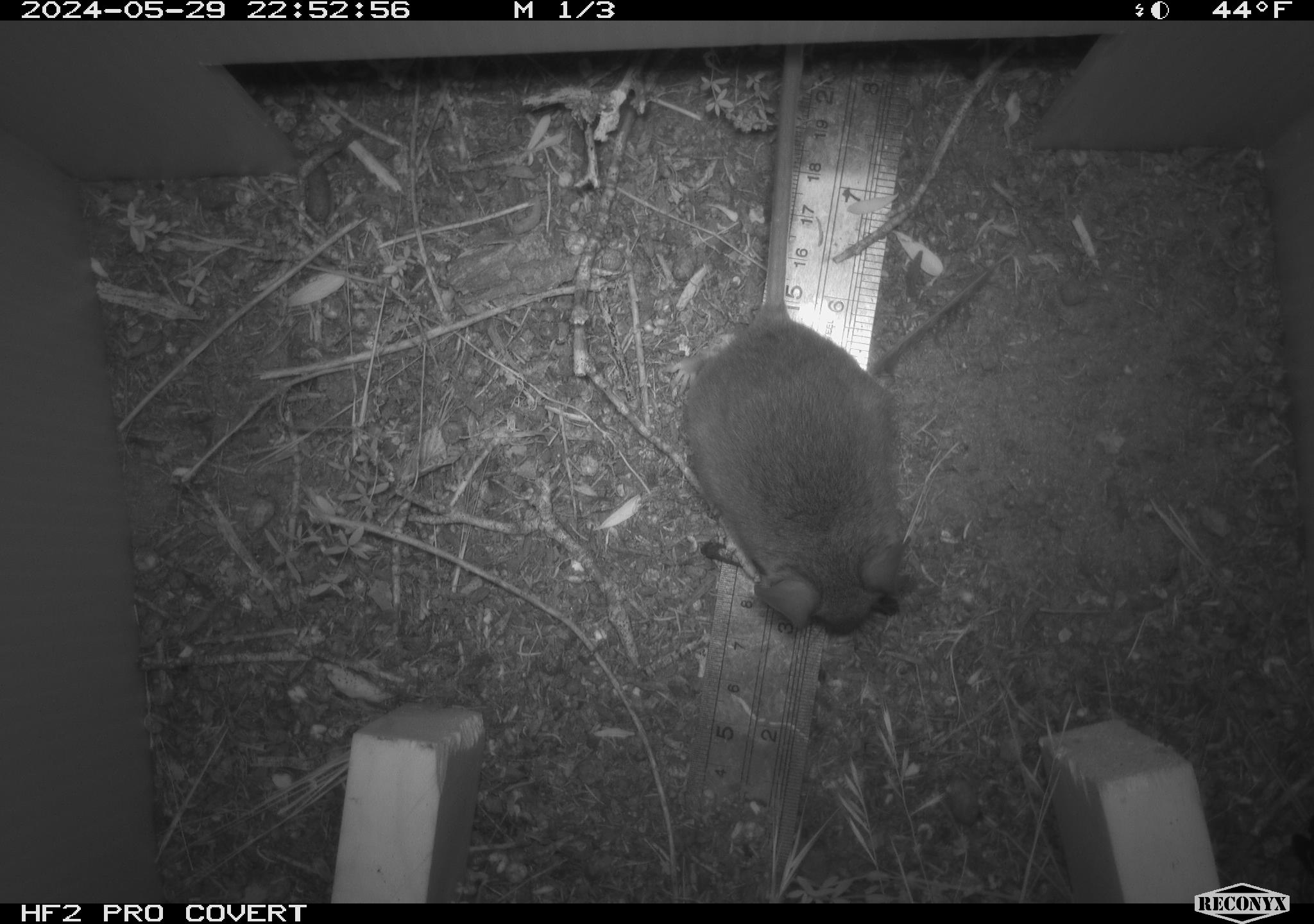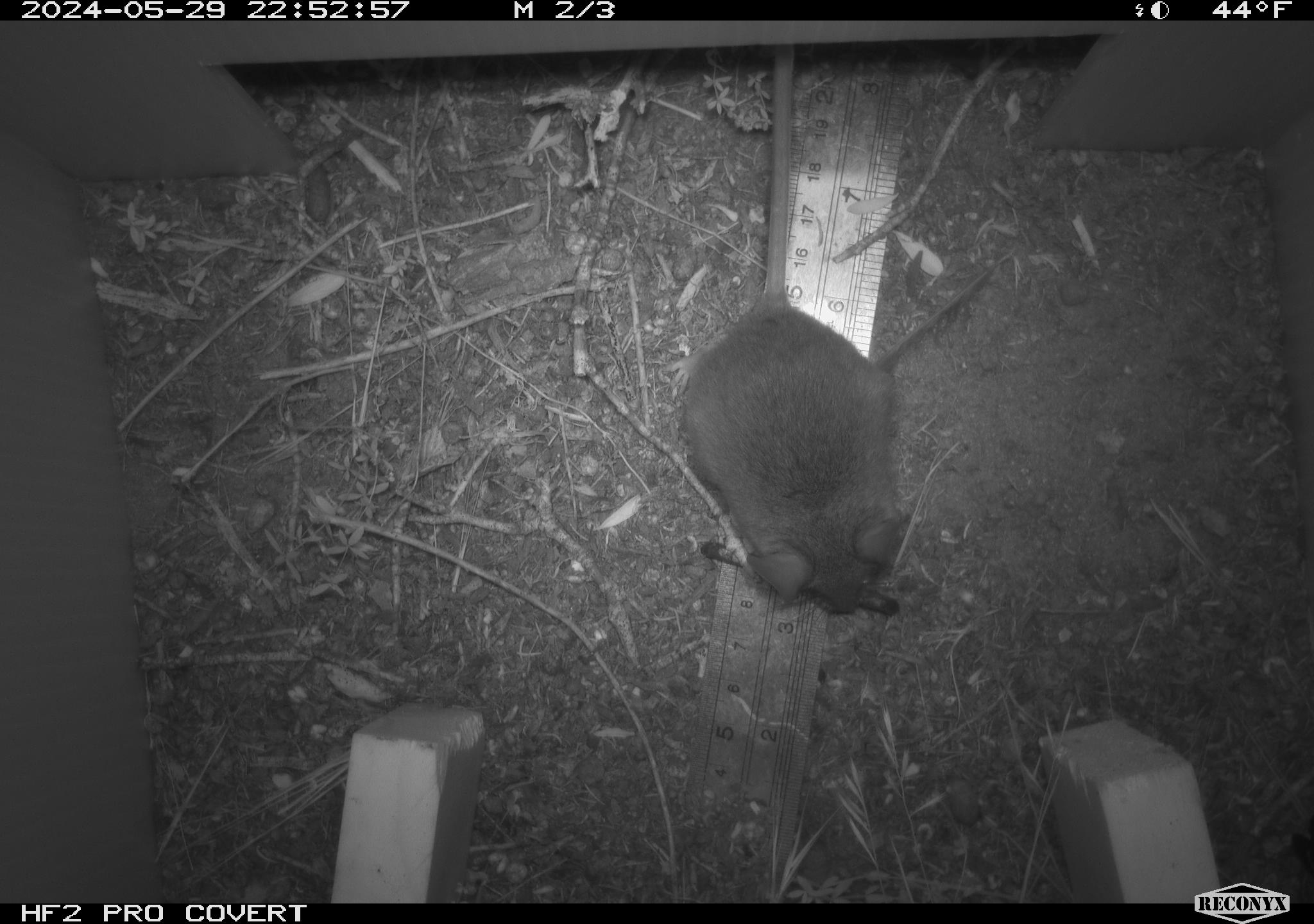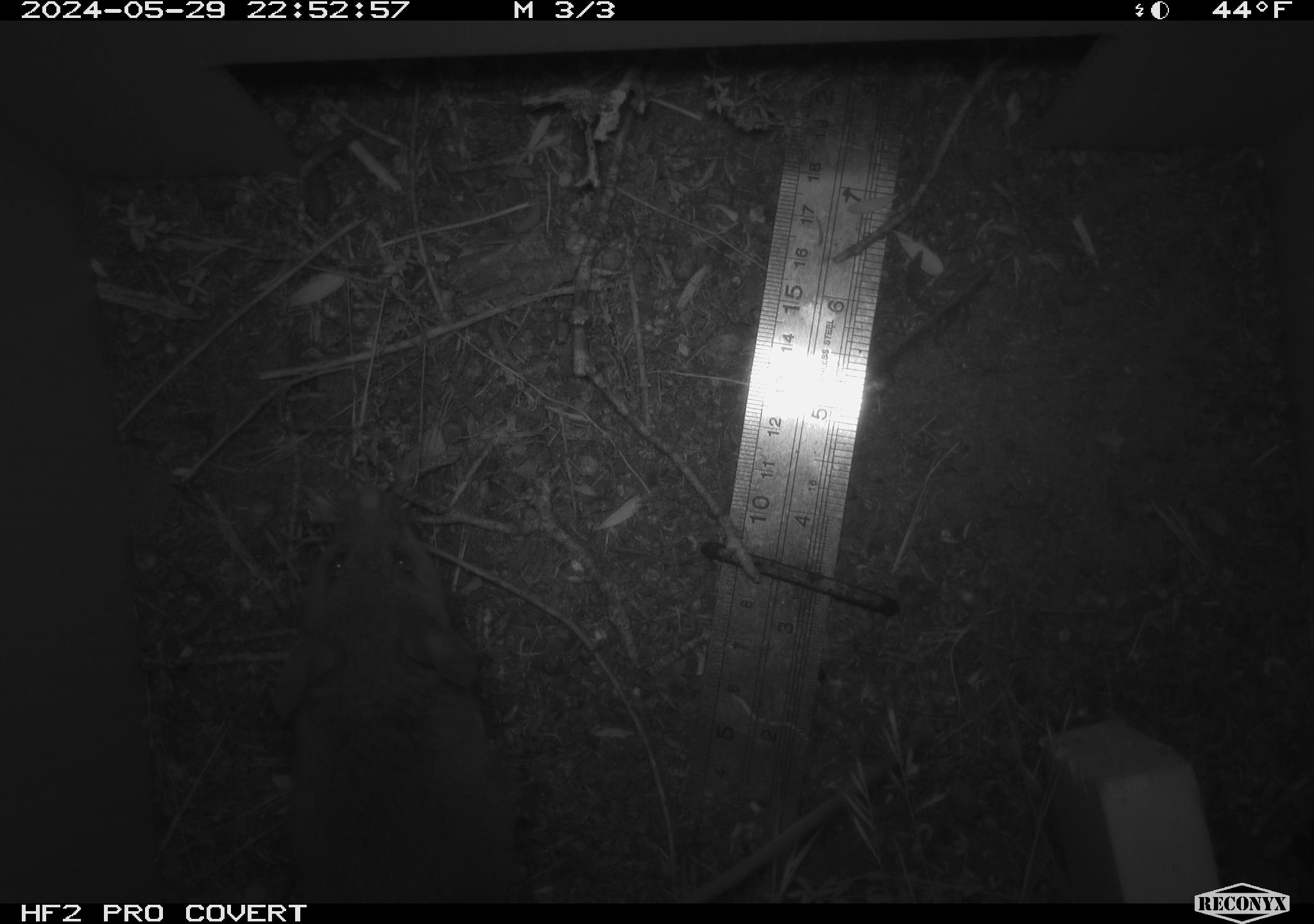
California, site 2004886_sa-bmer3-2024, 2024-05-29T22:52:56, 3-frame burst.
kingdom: Animalia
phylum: Chordata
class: Mammalia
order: Rodentia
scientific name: Rodentia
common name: mouse species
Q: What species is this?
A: Mouse species (Rodentia).